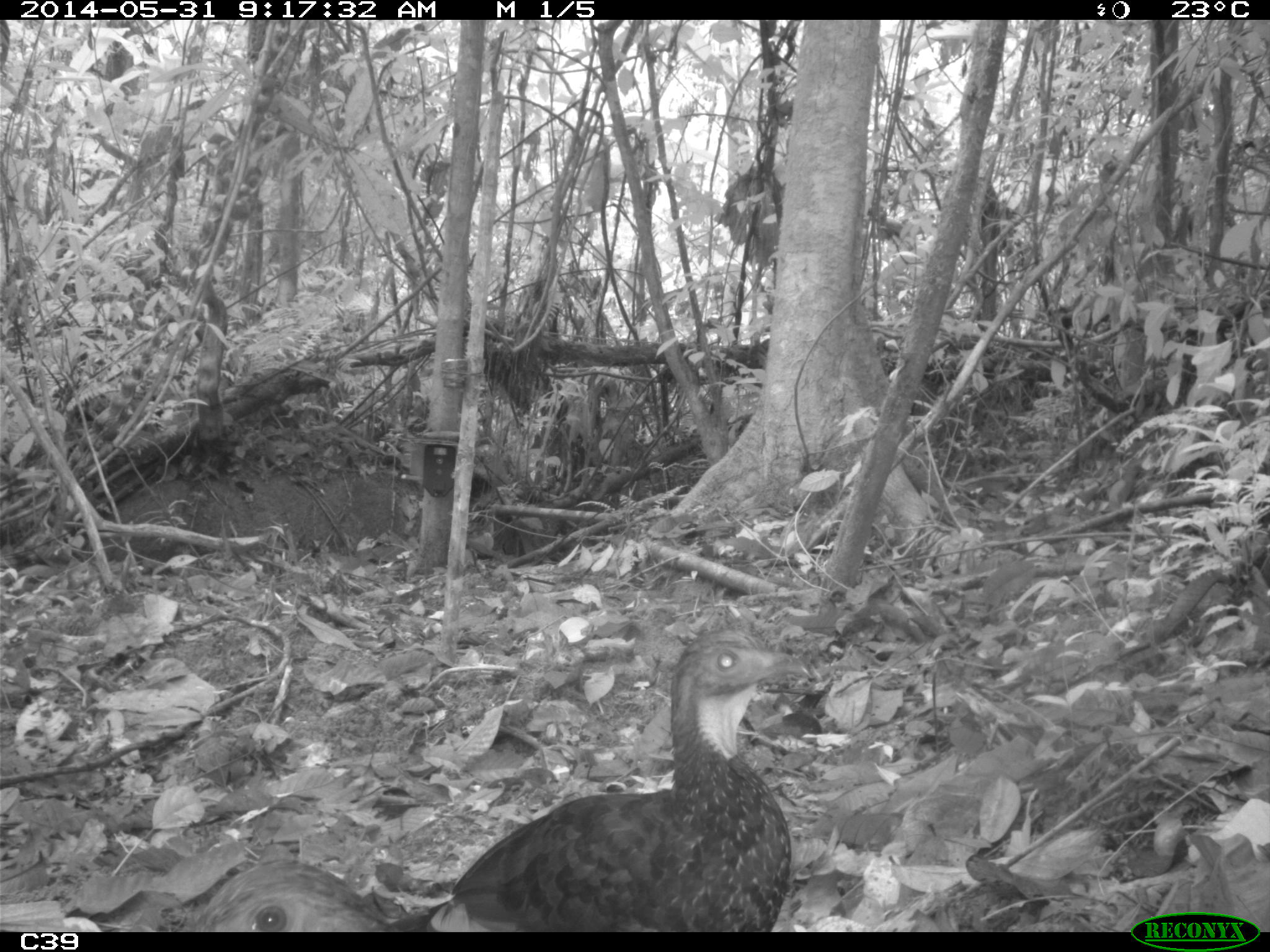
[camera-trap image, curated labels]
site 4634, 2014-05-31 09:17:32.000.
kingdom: Animalia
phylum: Chordata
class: Aves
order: Galliformes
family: Cracidae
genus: Penelope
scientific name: Penelope jacquacu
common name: spix's guan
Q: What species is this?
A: Penelope jacquacu (spix's guan).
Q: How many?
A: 2.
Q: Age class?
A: Adult.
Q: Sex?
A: Female.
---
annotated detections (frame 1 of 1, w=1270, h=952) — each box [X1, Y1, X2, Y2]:
penelope jacquacu: [384, 620, 809, 930]; [185, 855, 384, 932]